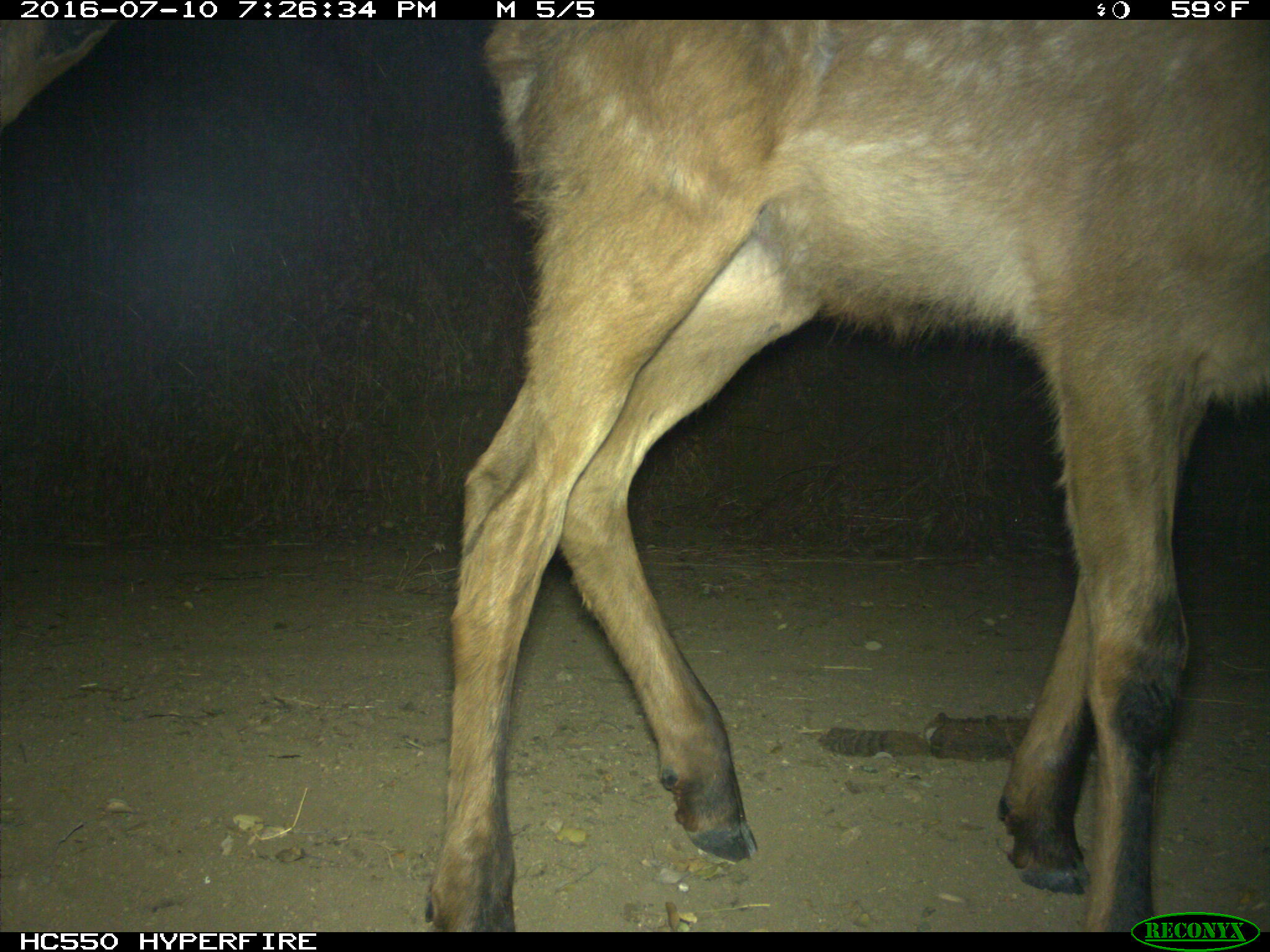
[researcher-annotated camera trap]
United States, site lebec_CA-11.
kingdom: Animalia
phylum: Chordata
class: Mammalia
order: Artiodactyla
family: Cervidae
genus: Cervus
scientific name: Cervus canadensis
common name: elk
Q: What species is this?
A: Cervus canadensis (elk).